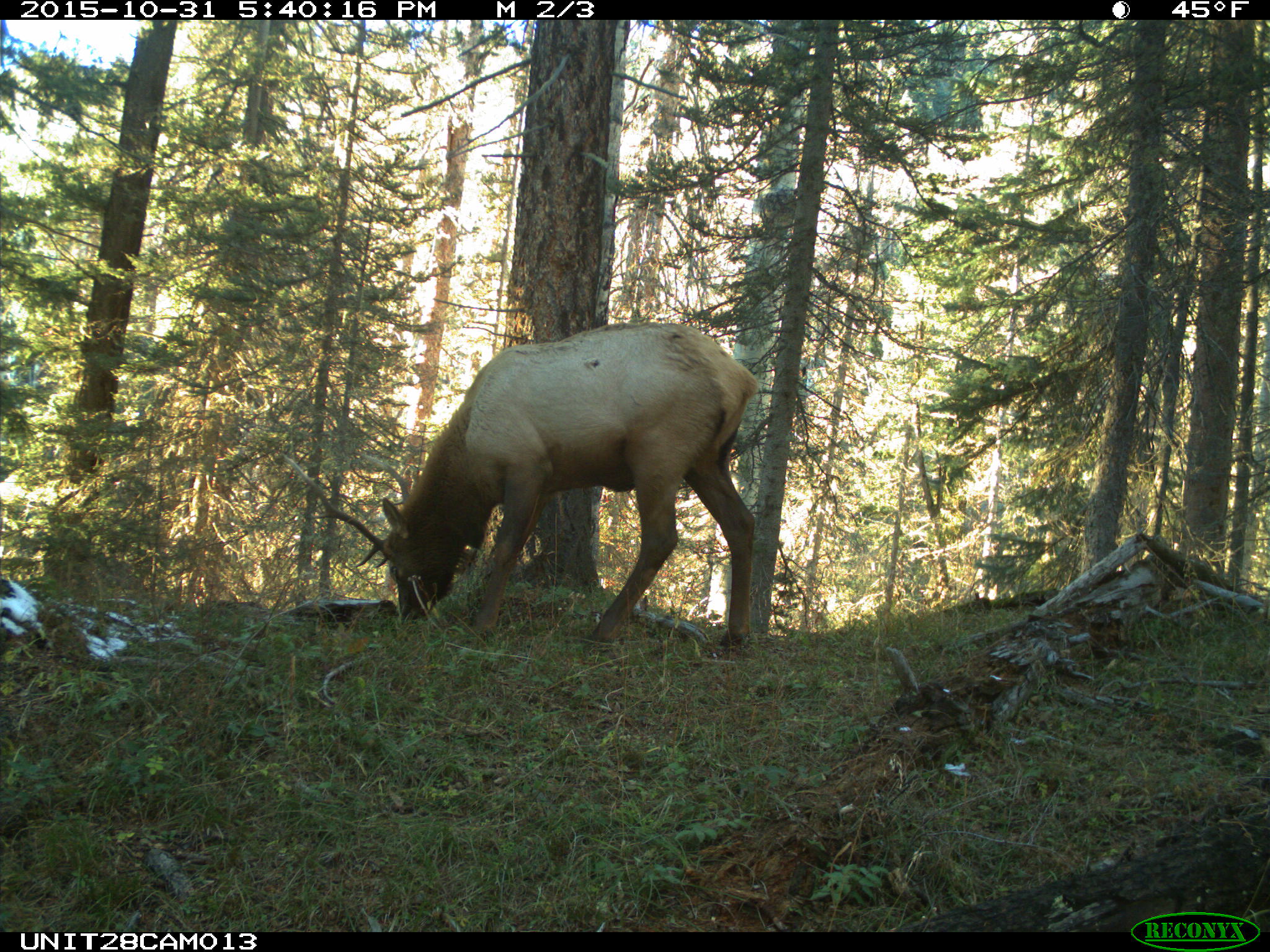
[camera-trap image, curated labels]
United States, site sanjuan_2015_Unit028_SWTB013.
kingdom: Animalia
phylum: Chordata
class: Mammalia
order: Artiodactyla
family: Cervidae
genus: Cervus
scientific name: Cervus elaphus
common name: red deer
Cervus elaphus (red deer).